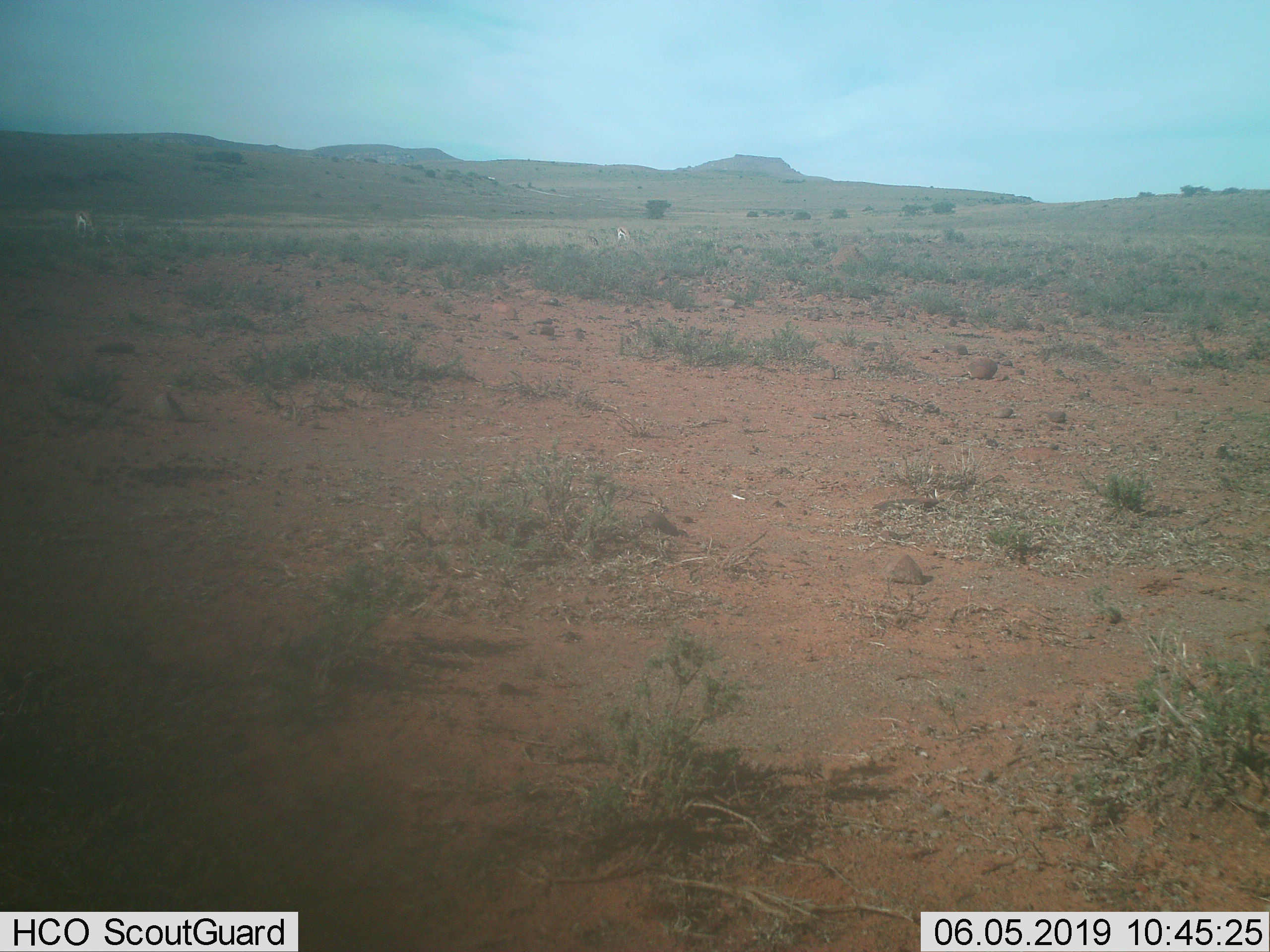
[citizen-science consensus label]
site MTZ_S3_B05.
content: unidentified animal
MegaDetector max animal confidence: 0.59